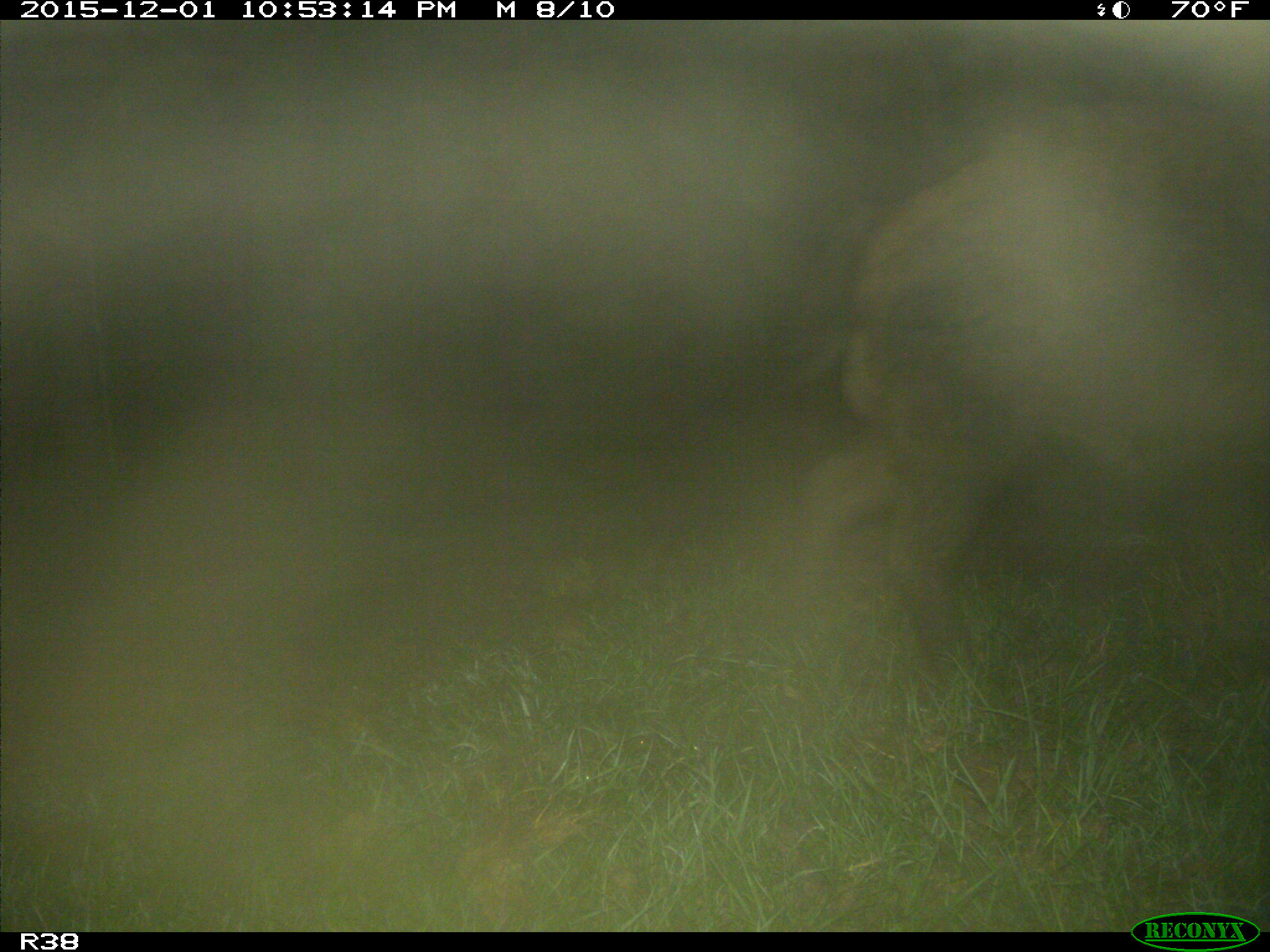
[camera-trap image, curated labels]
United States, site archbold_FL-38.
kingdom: Animalia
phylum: Chordata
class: Mammalia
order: Artiodactyla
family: Suidae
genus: Sus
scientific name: Sus scrofa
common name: wild boar